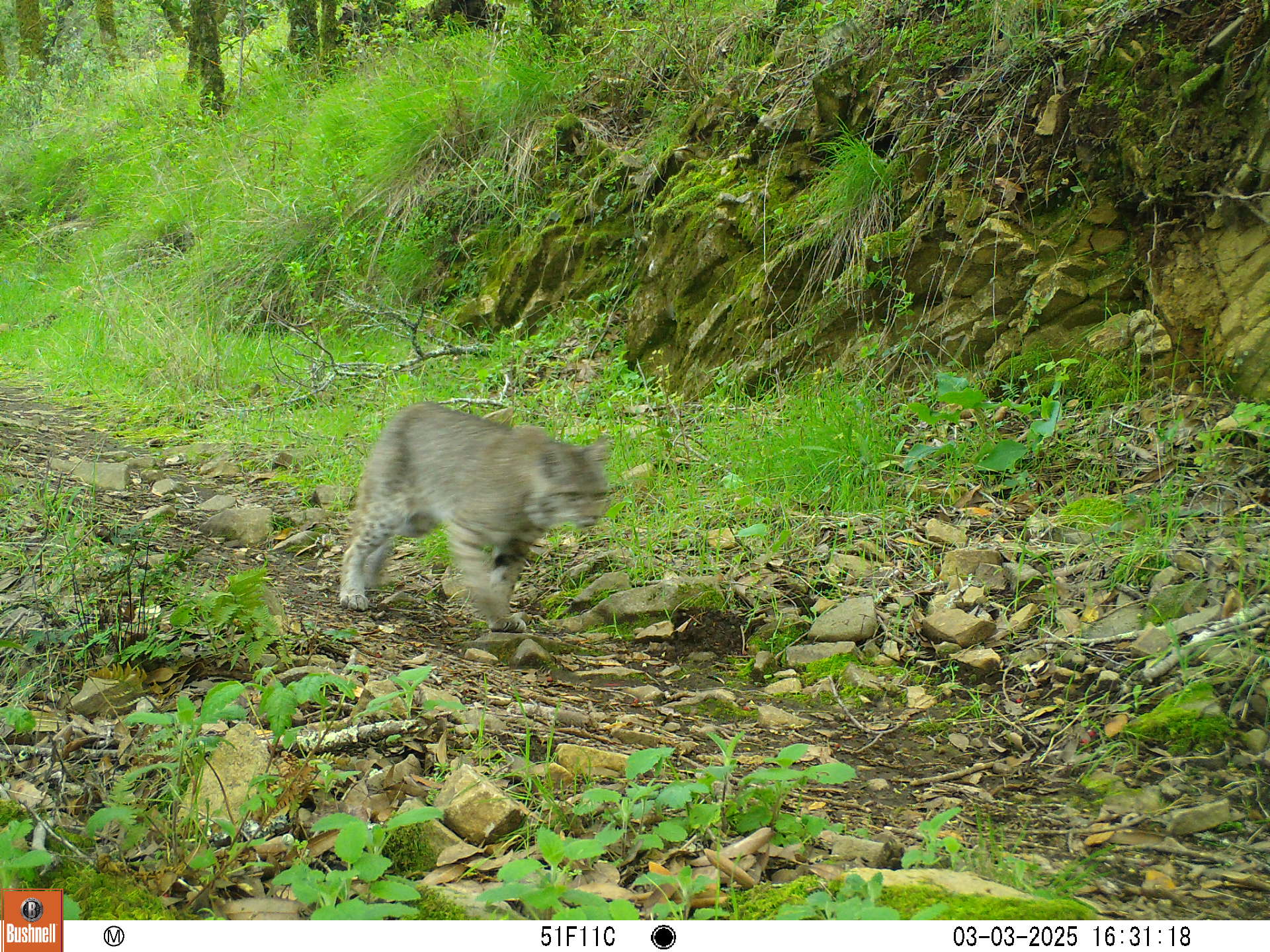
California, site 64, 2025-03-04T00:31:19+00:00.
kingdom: Animalia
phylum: Chordata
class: Mammalia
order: Carnivora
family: Felidae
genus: Lynx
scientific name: Lynx rufus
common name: bobcat